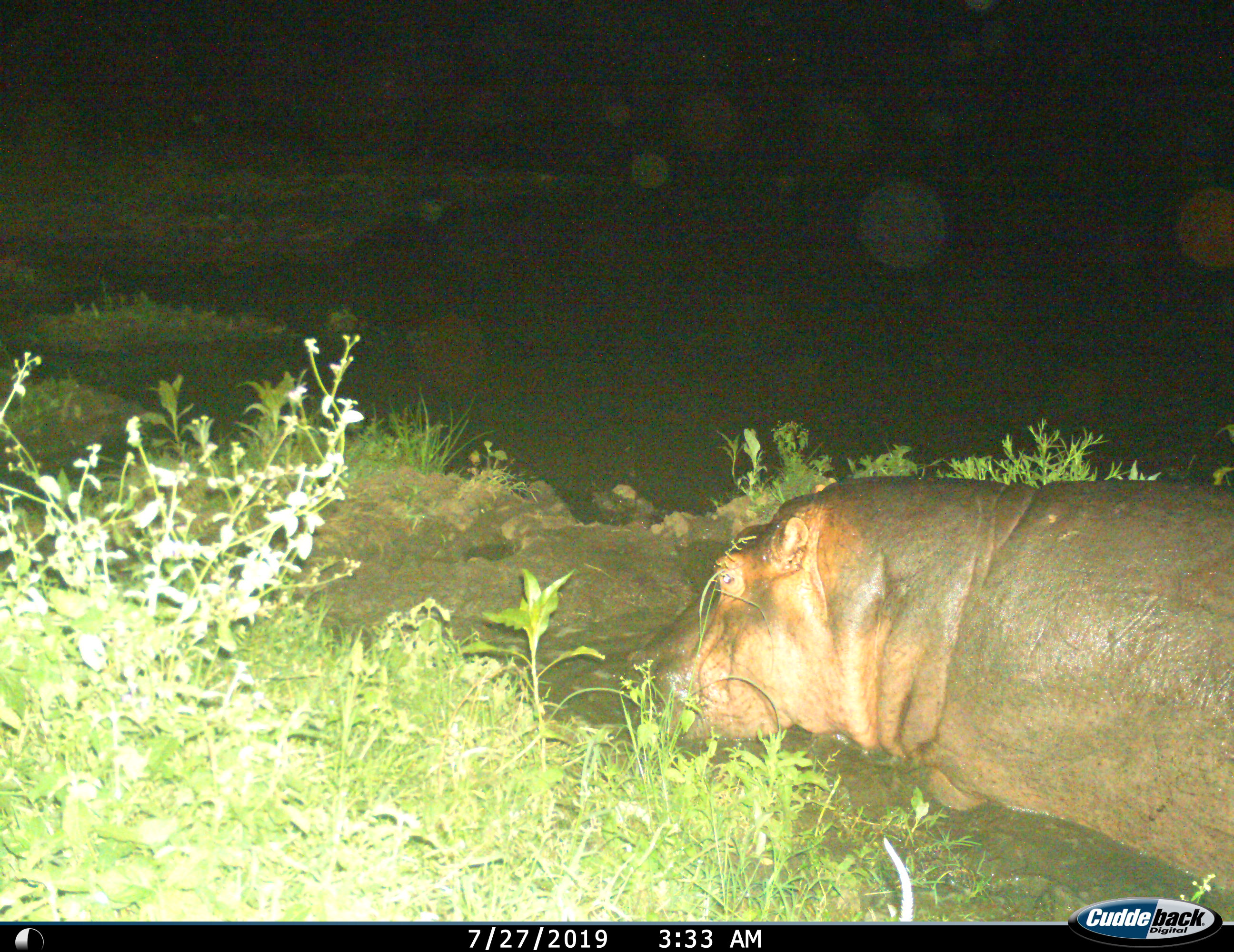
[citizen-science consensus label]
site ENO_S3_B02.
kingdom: Animalia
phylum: Chordata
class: Mammalia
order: Artiodactyla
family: Hippopotamidae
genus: Hippopotamus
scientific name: Hippopotamus amphibius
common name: hippopotamus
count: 1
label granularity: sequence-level